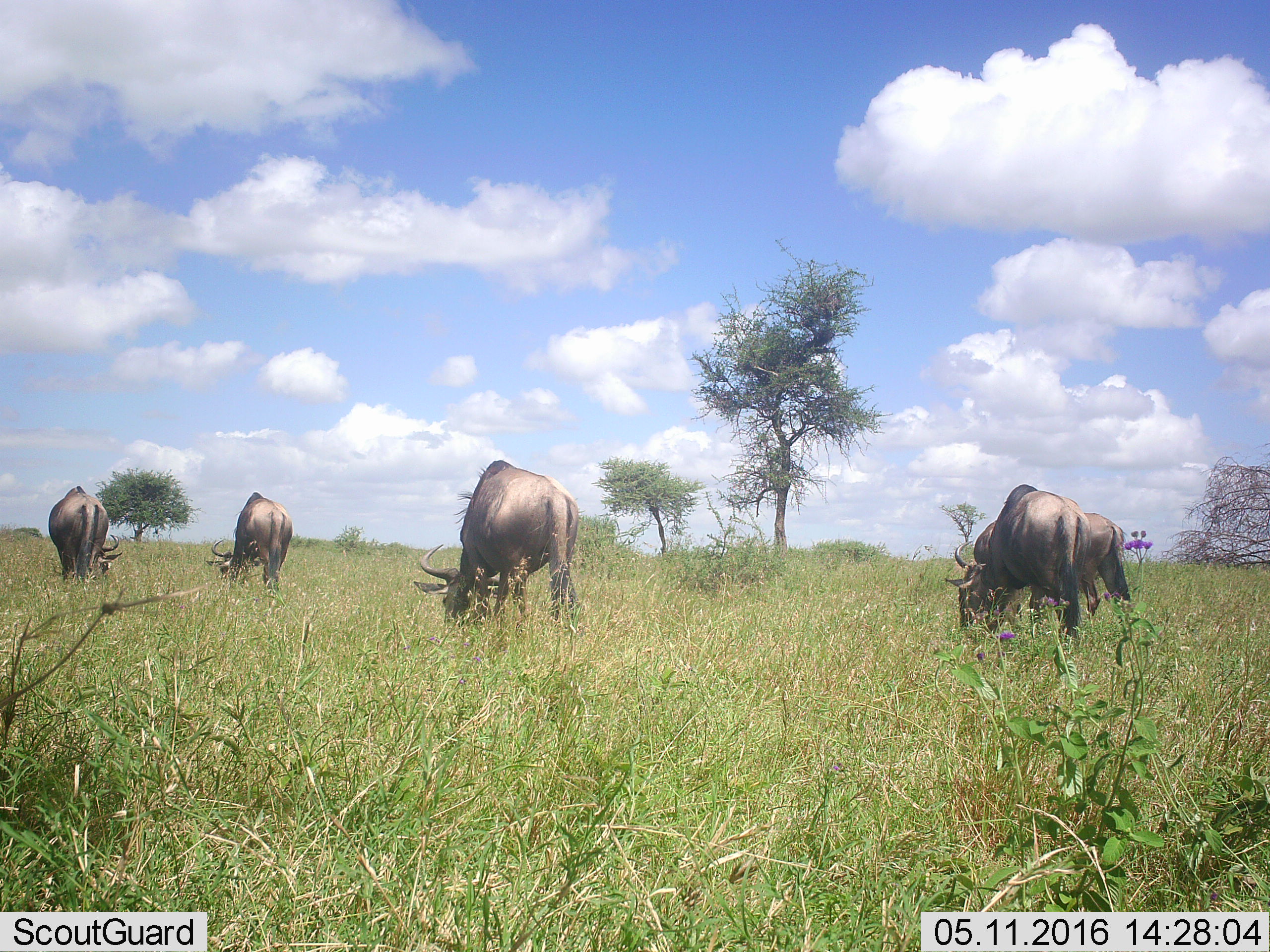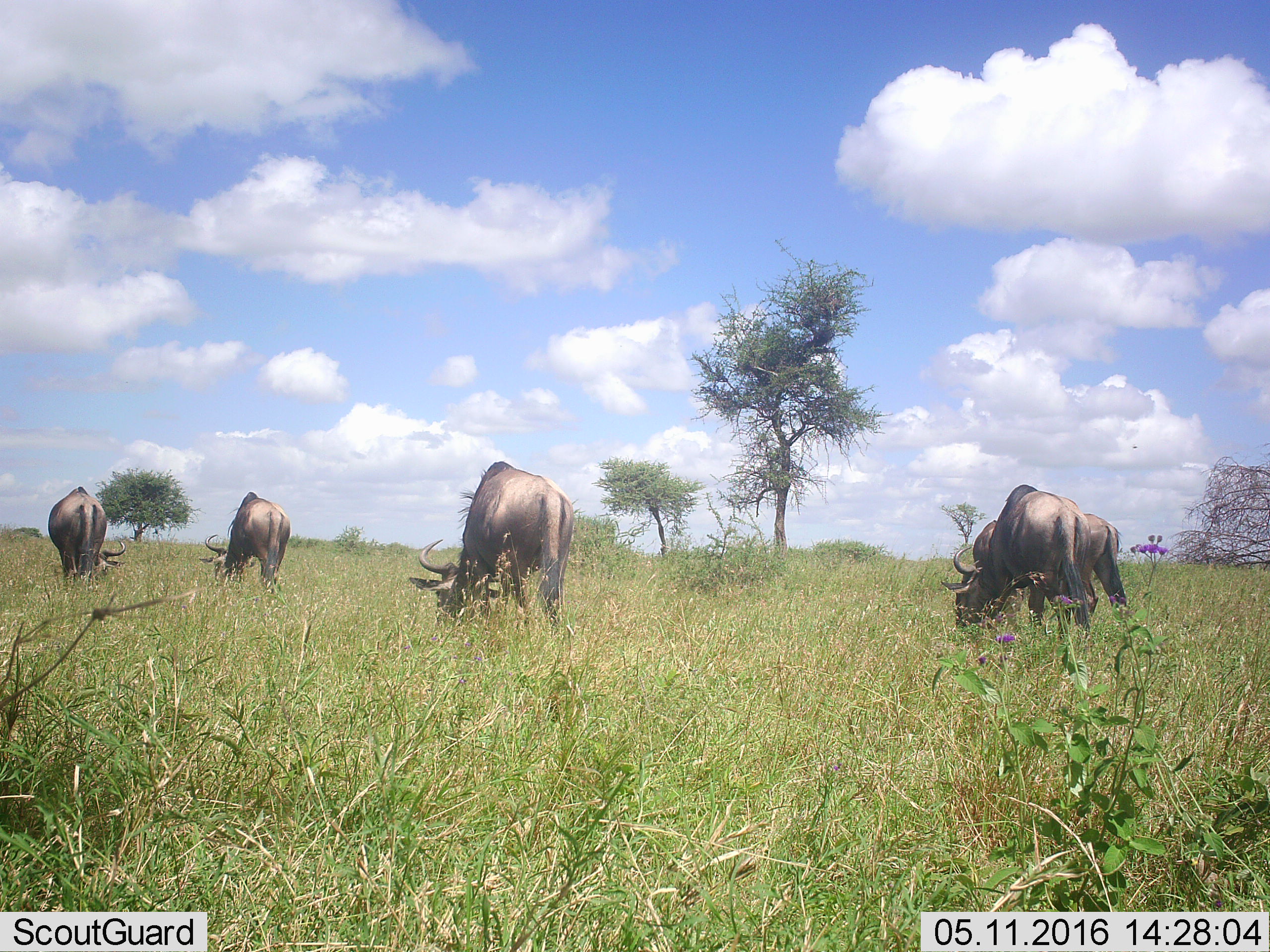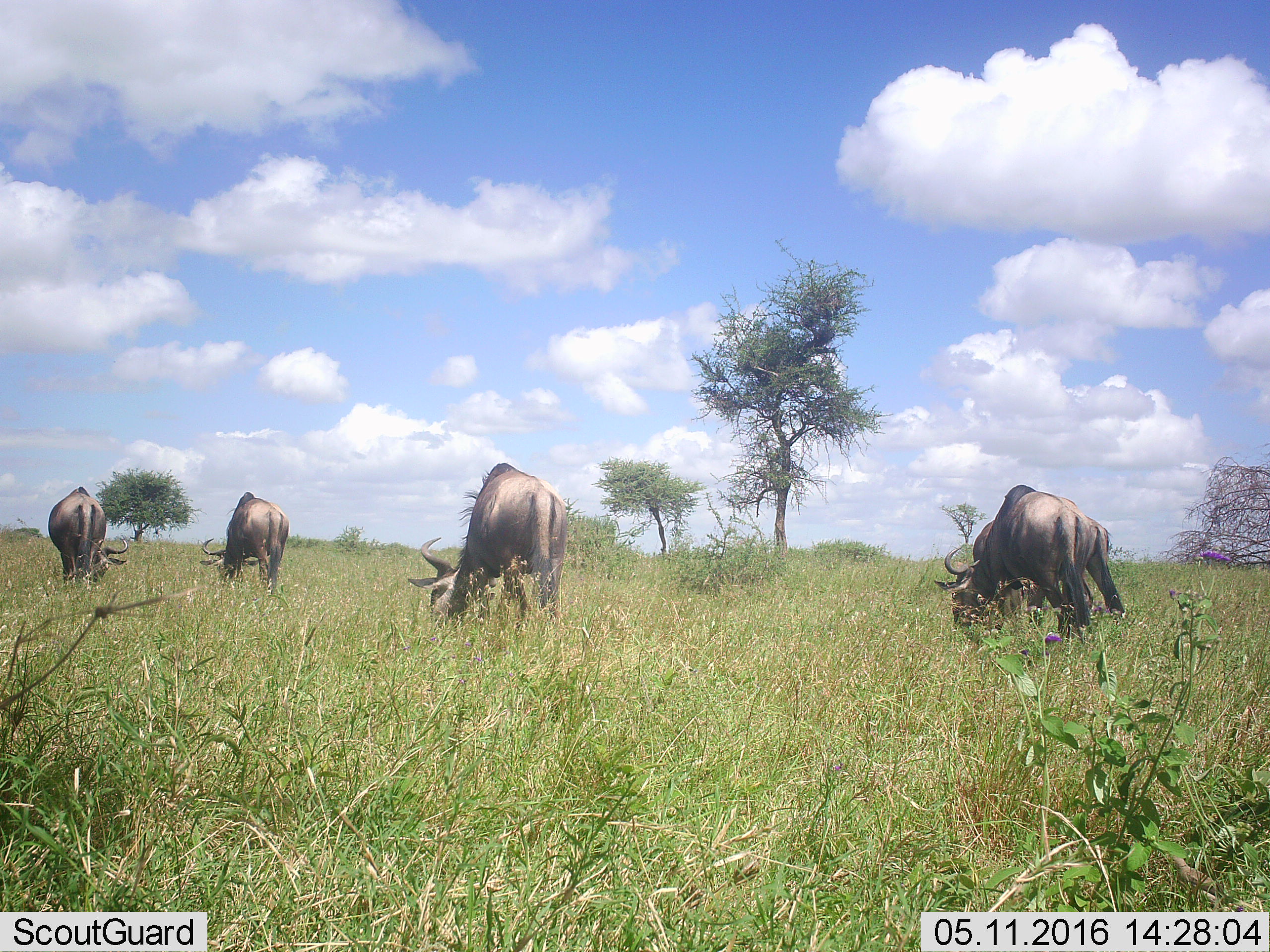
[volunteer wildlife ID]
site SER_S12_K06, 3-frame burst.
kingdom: Animalia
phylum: Chordata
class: Mammalia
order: Artiodactyla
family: Bovidae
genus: Connochaetes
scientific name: Connochaetes taurinus taurinus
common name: blue wildebeest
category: wildebeestblue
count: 5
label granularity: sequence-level